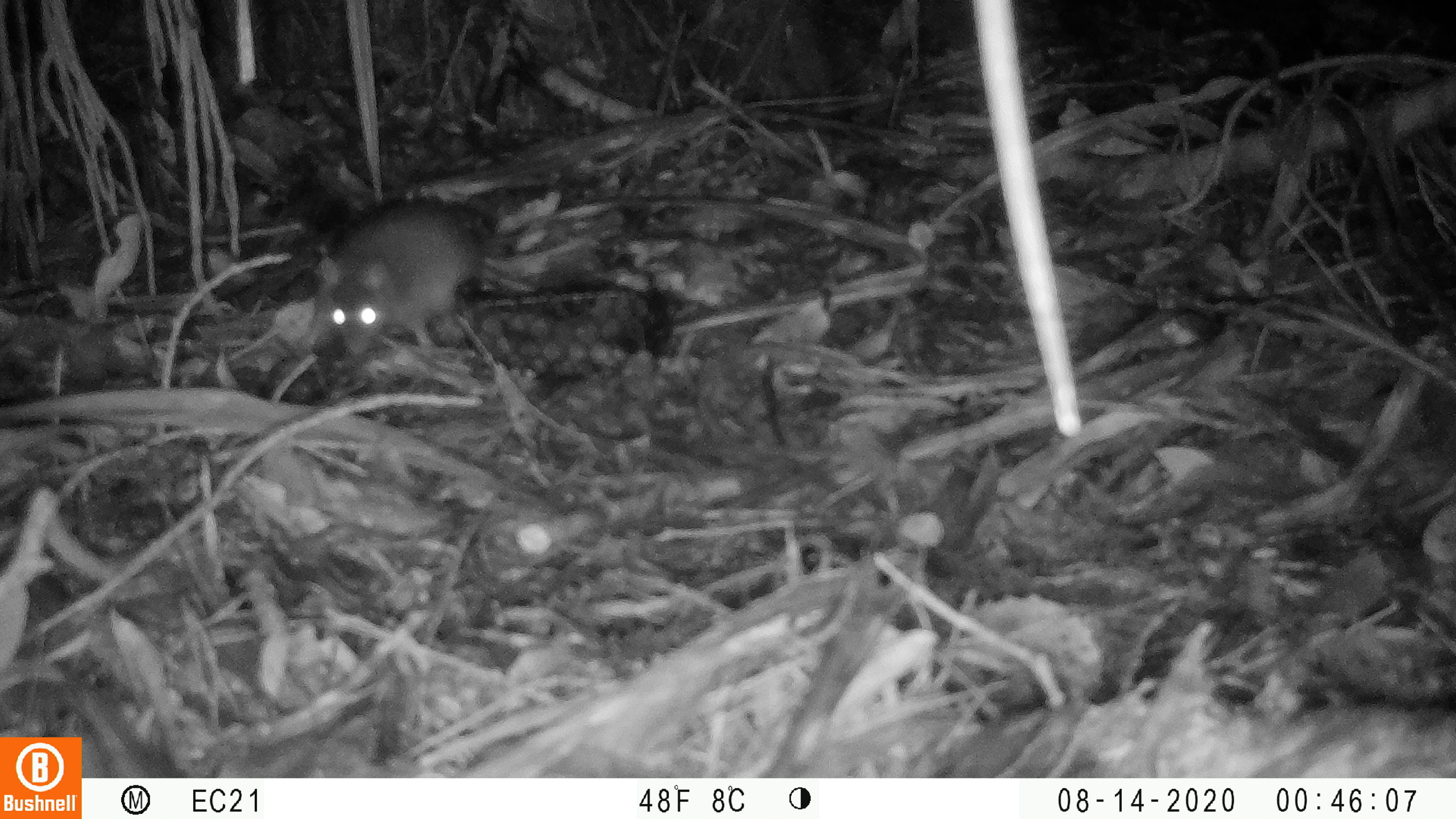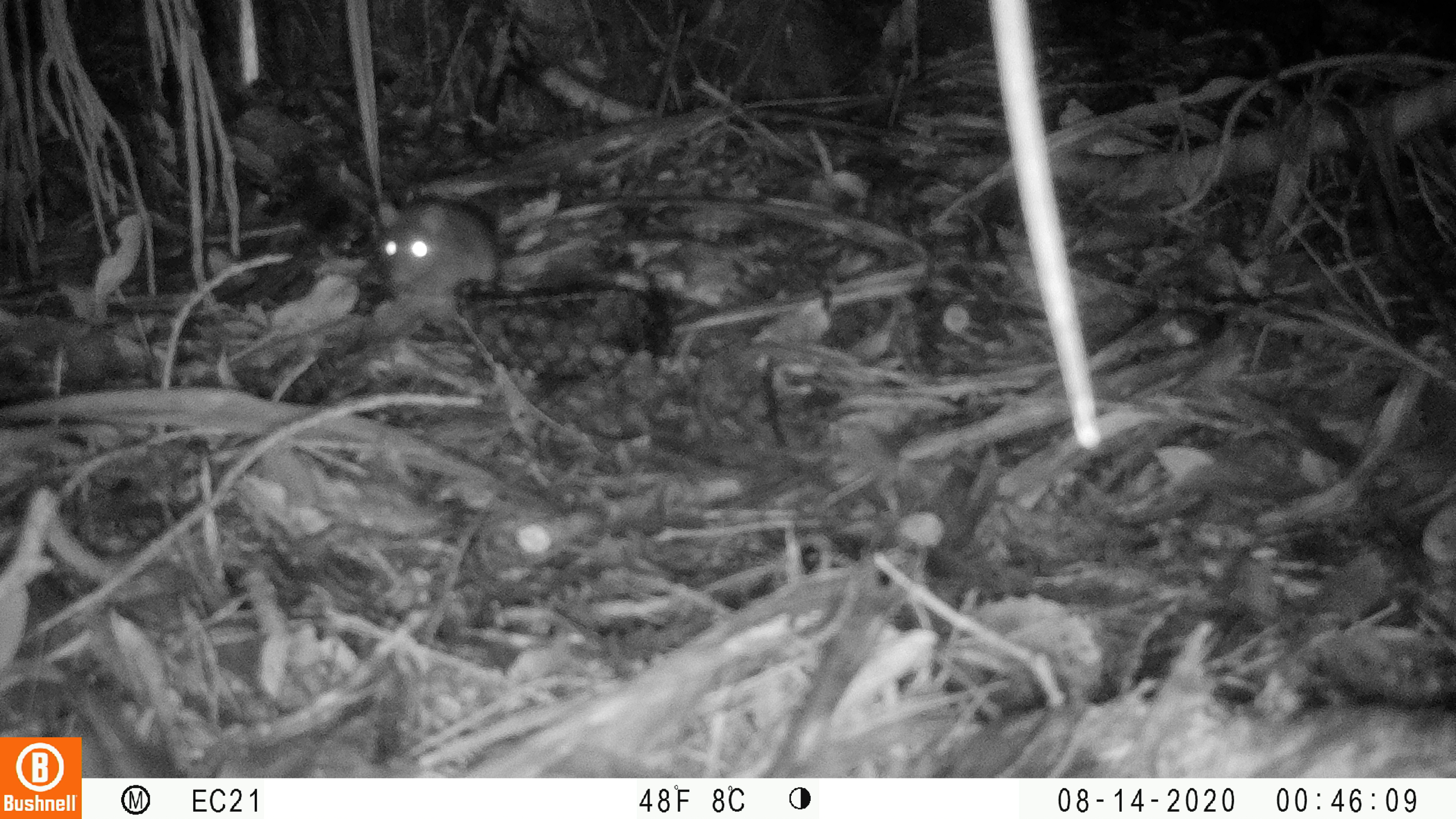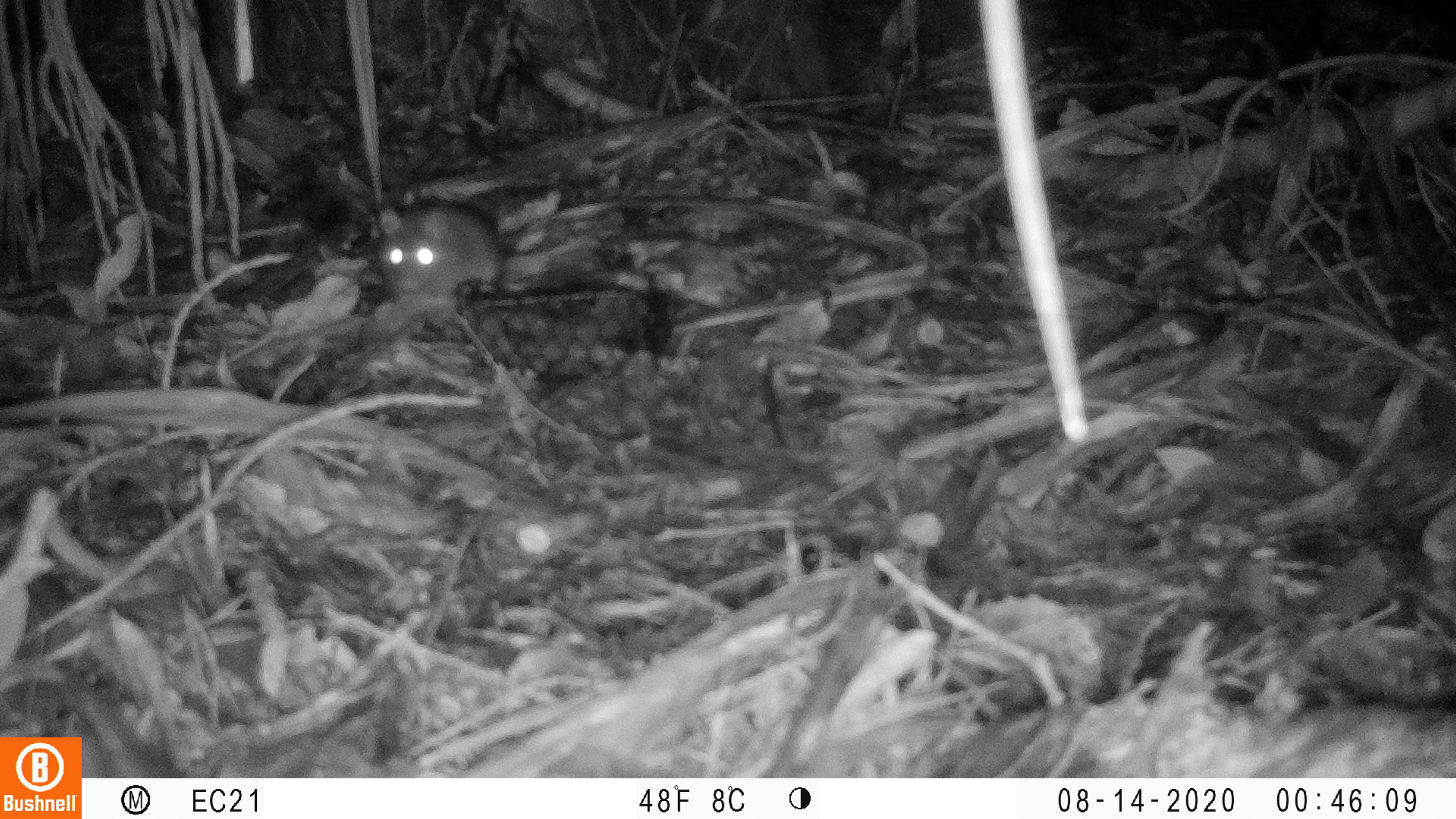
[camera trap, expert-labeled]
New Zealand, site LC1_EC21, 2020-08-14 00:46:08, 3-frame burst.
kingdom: Animalia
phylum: Chordata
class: Mammalia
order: Rodentia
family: Muridae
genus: Rattus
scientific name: Rattus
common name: rat